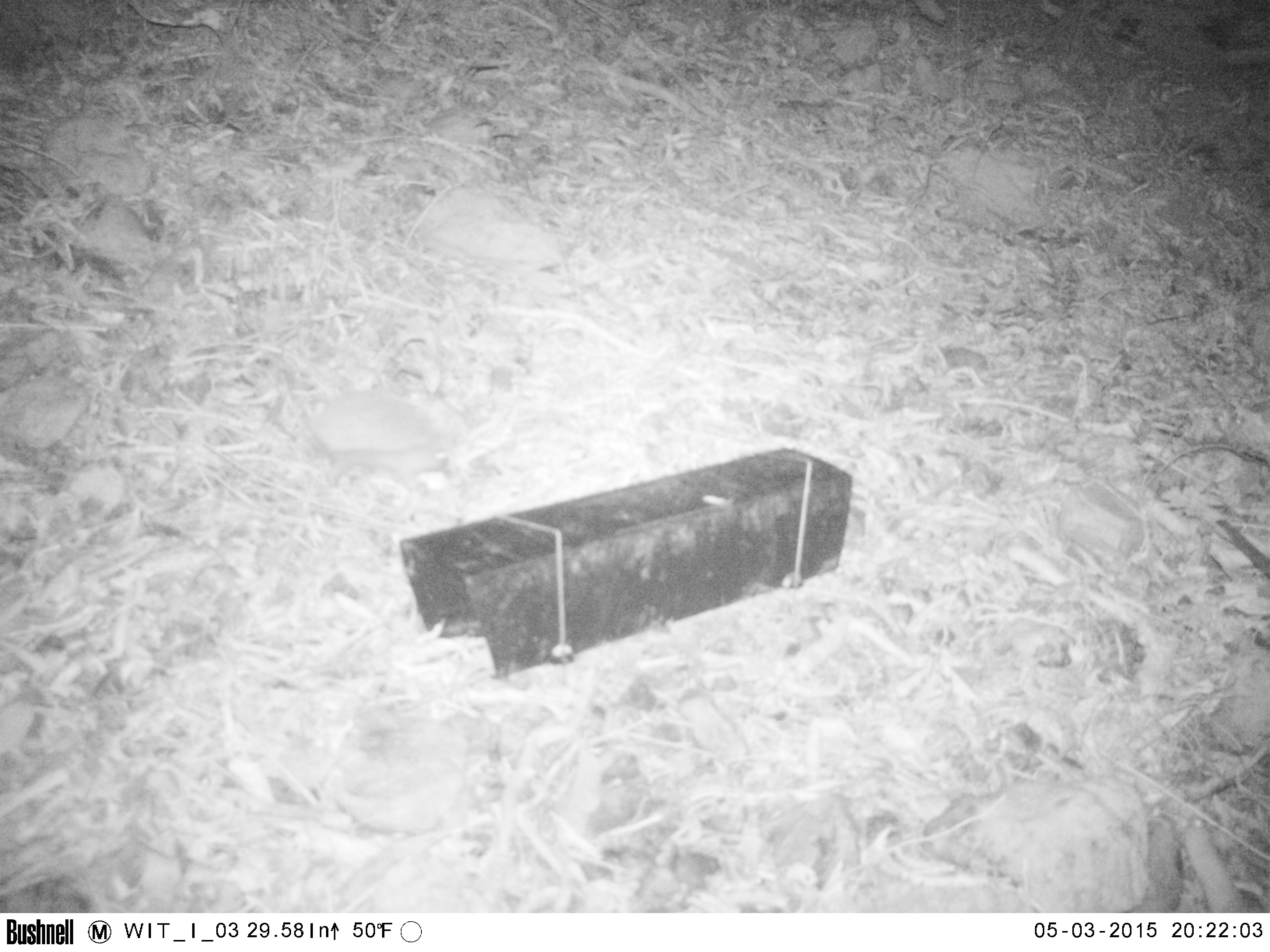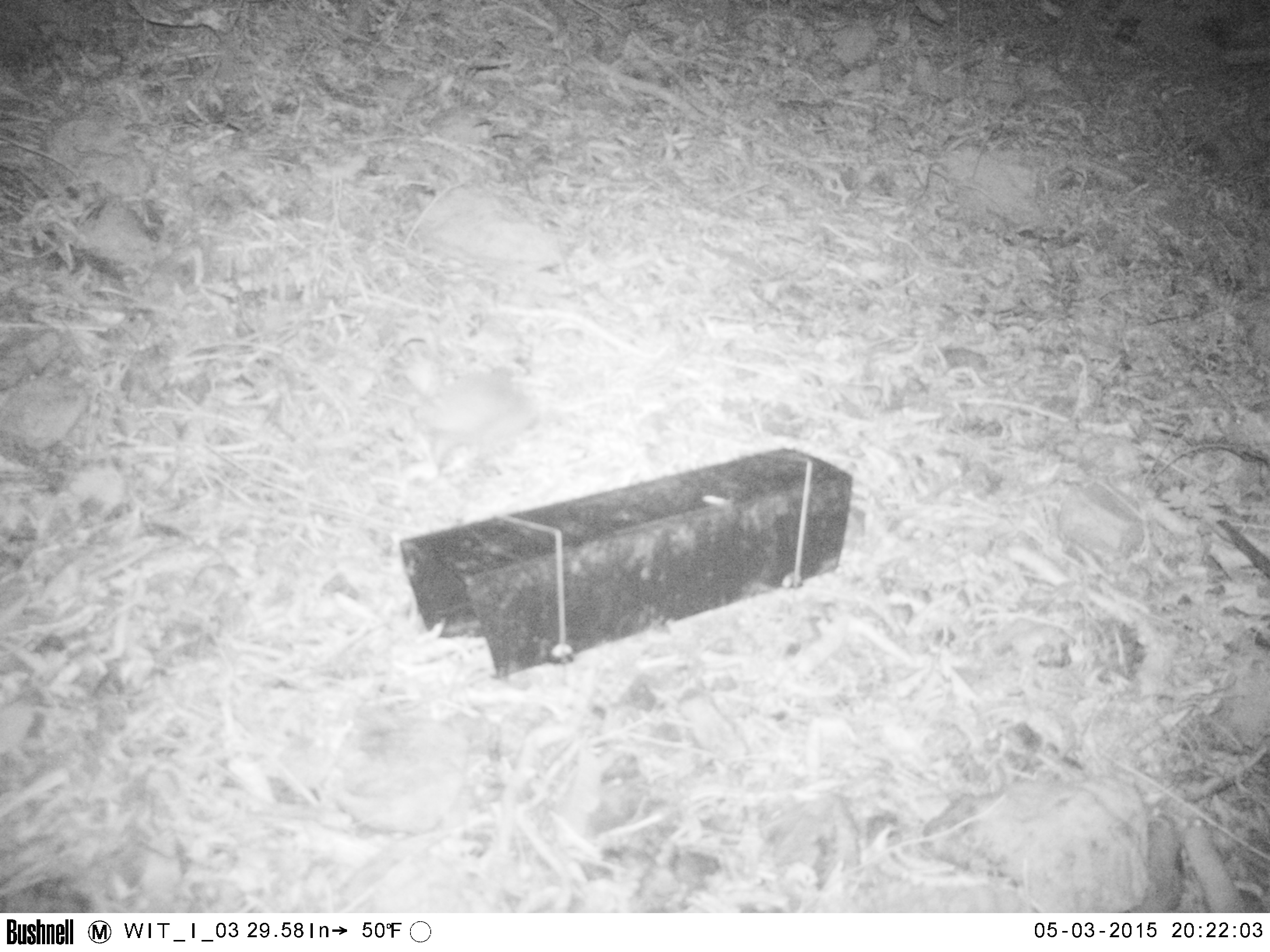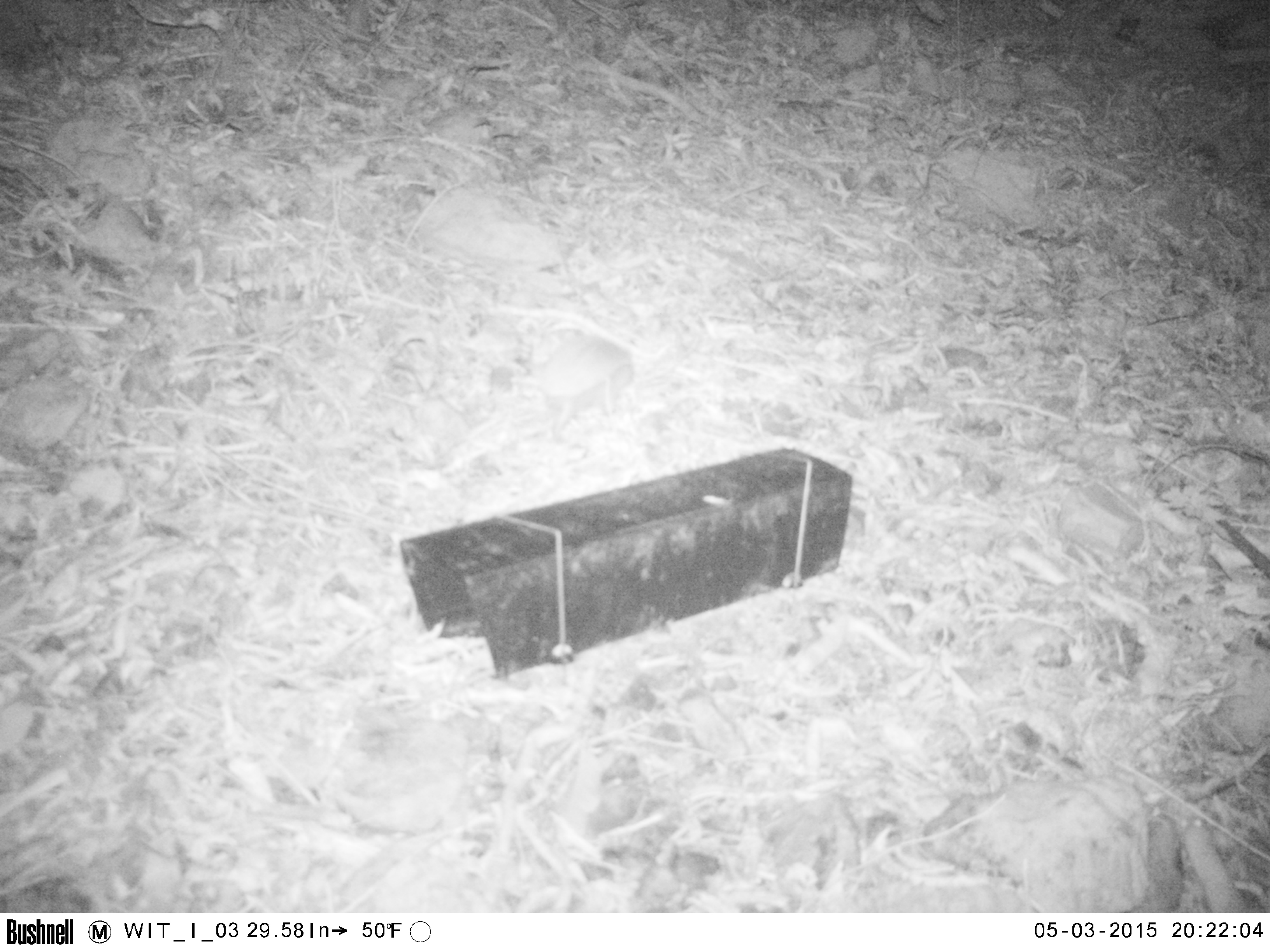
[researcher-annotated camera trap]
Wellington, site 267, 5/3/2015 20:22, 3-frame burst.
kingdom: Animalia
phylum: Chordata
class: Mammalia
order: Eulipotyphla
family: Erinaceidae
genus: Erinaceus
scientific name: Erinaceus europaeus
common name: hedgehog